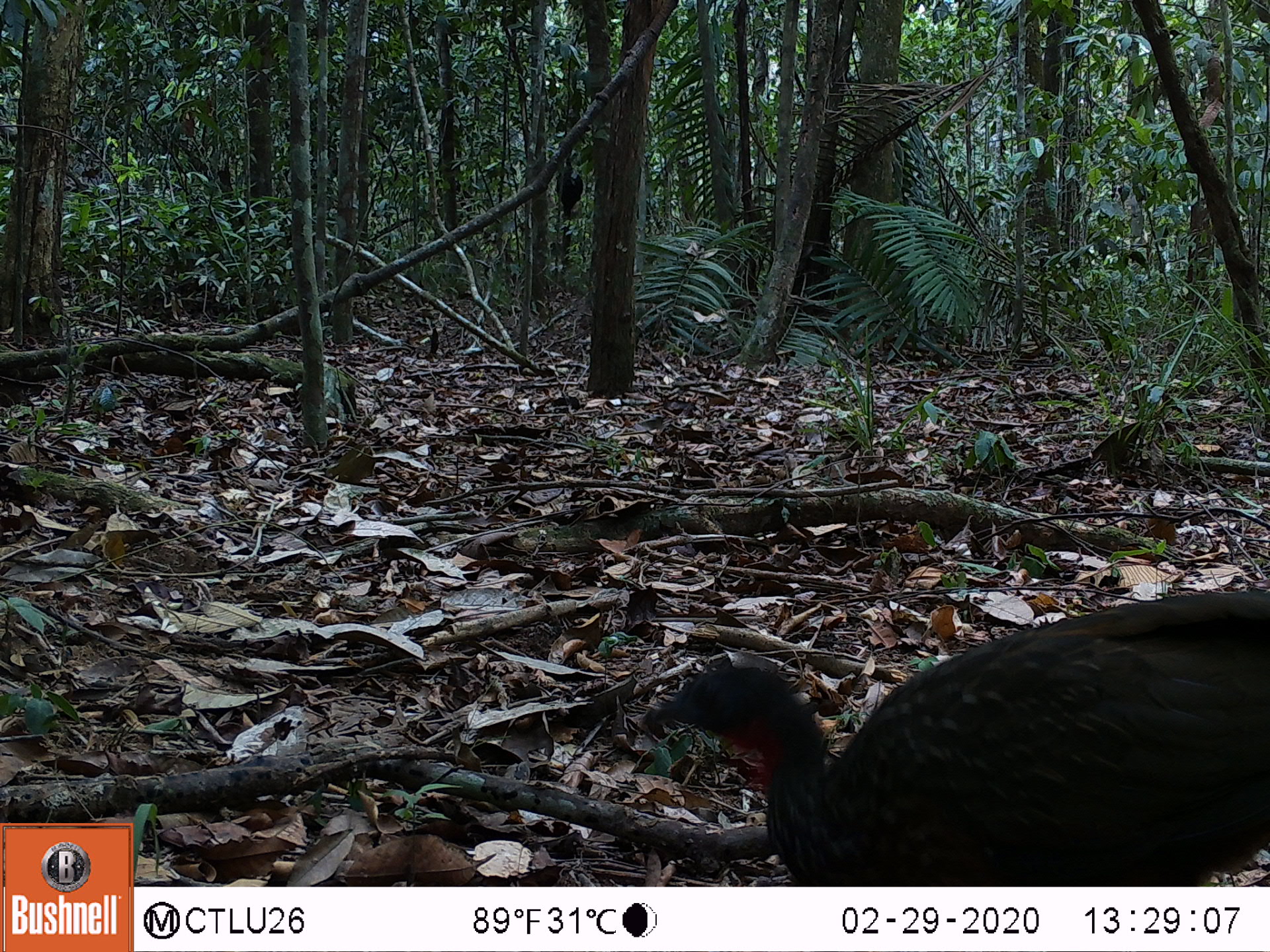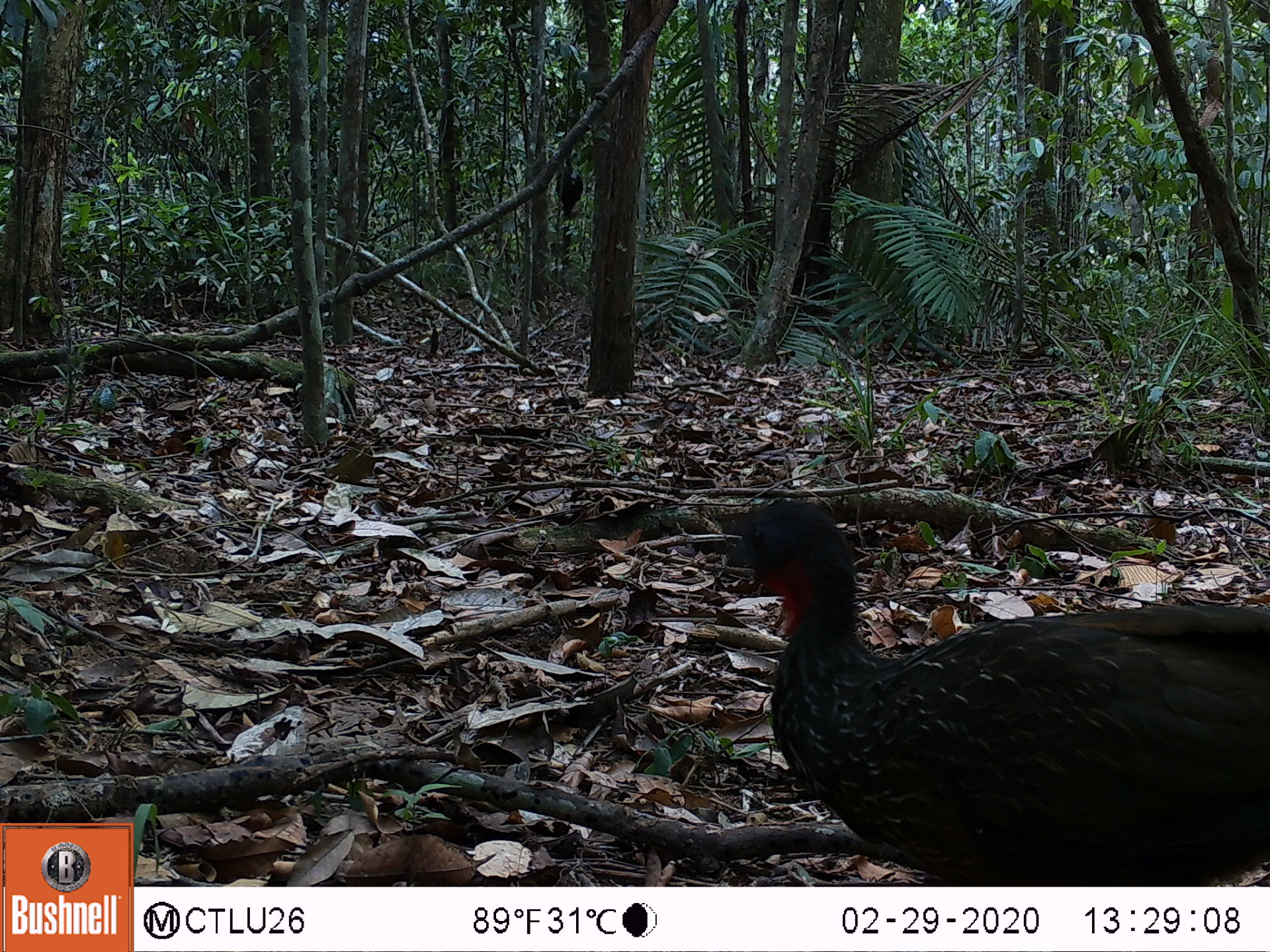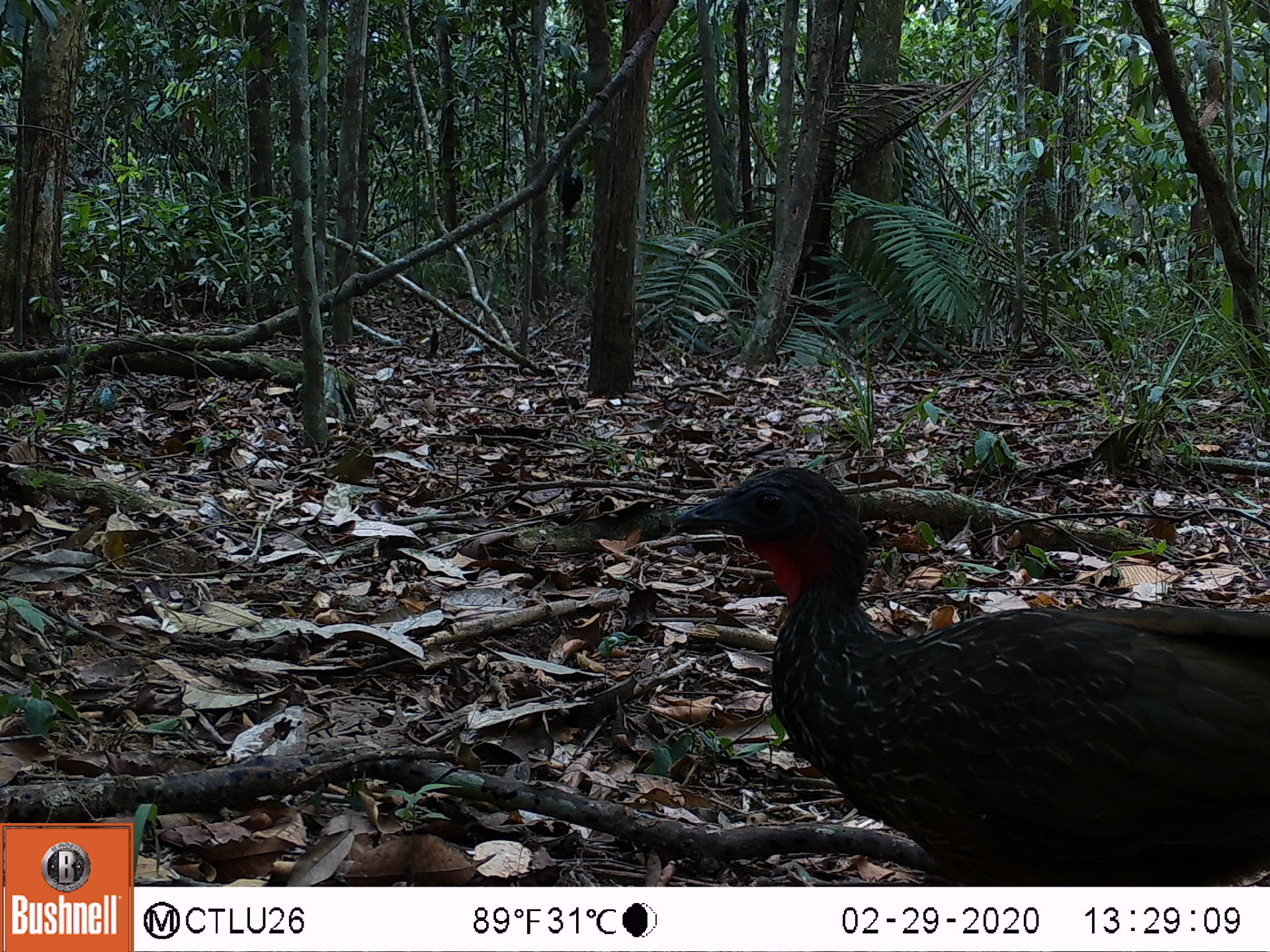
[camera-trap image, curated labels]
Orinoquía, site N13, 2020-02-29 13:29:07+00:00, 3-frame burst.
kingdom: Animalia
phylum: Chordata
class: Aves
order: Galliformes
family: Cracidae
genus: Penelope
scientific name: Penelope jacquacu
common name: spix's guan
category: spixs guan